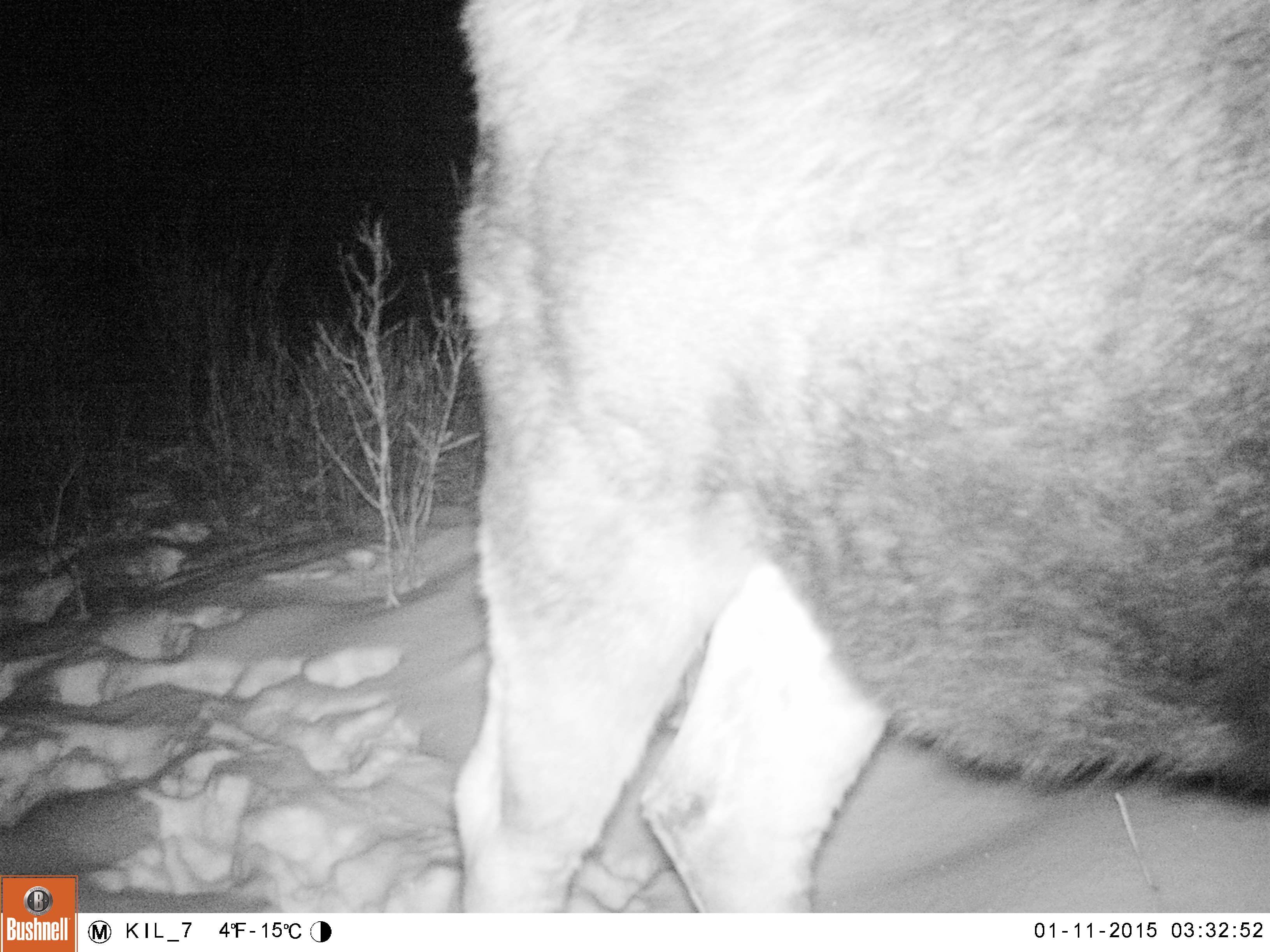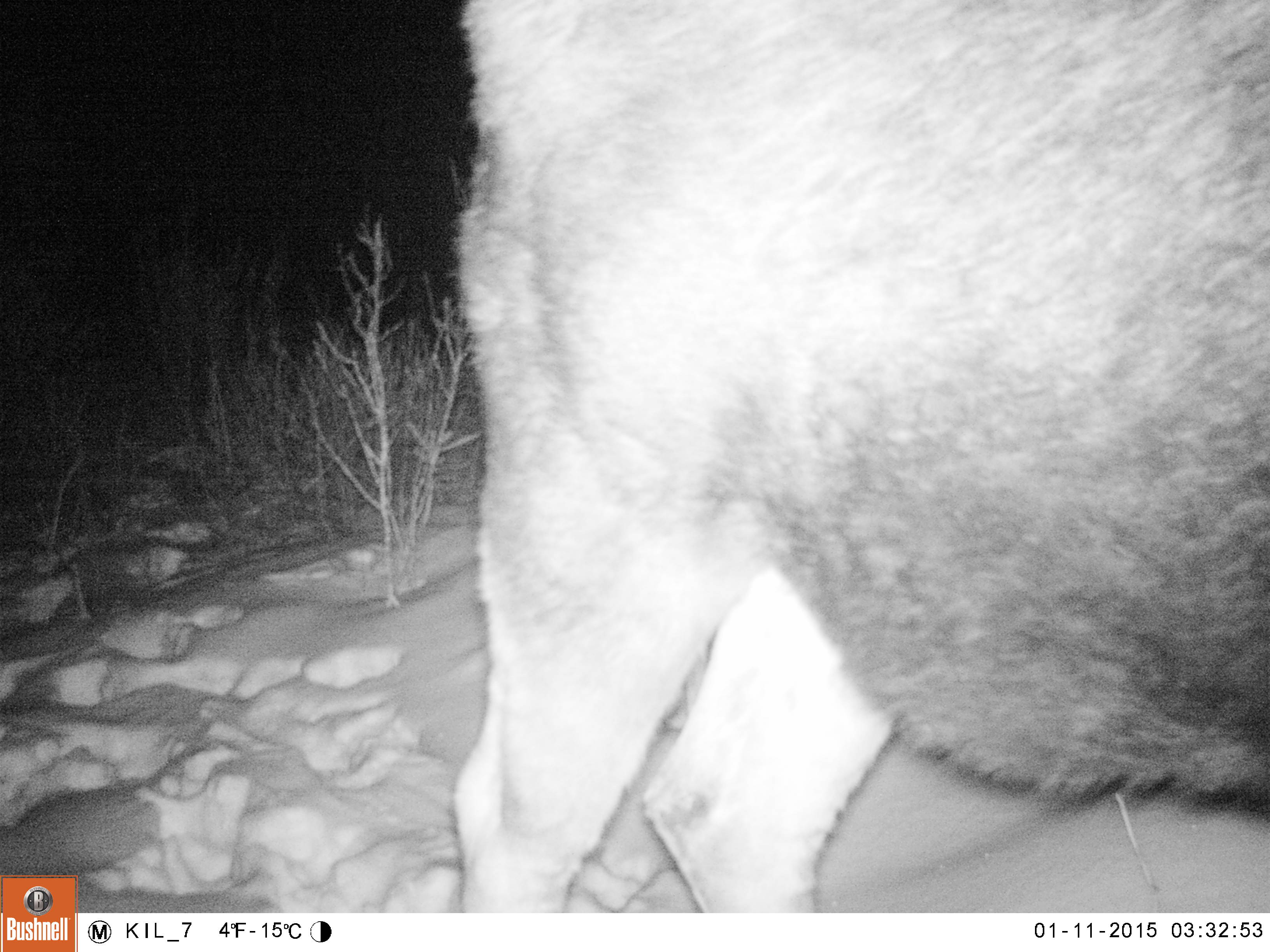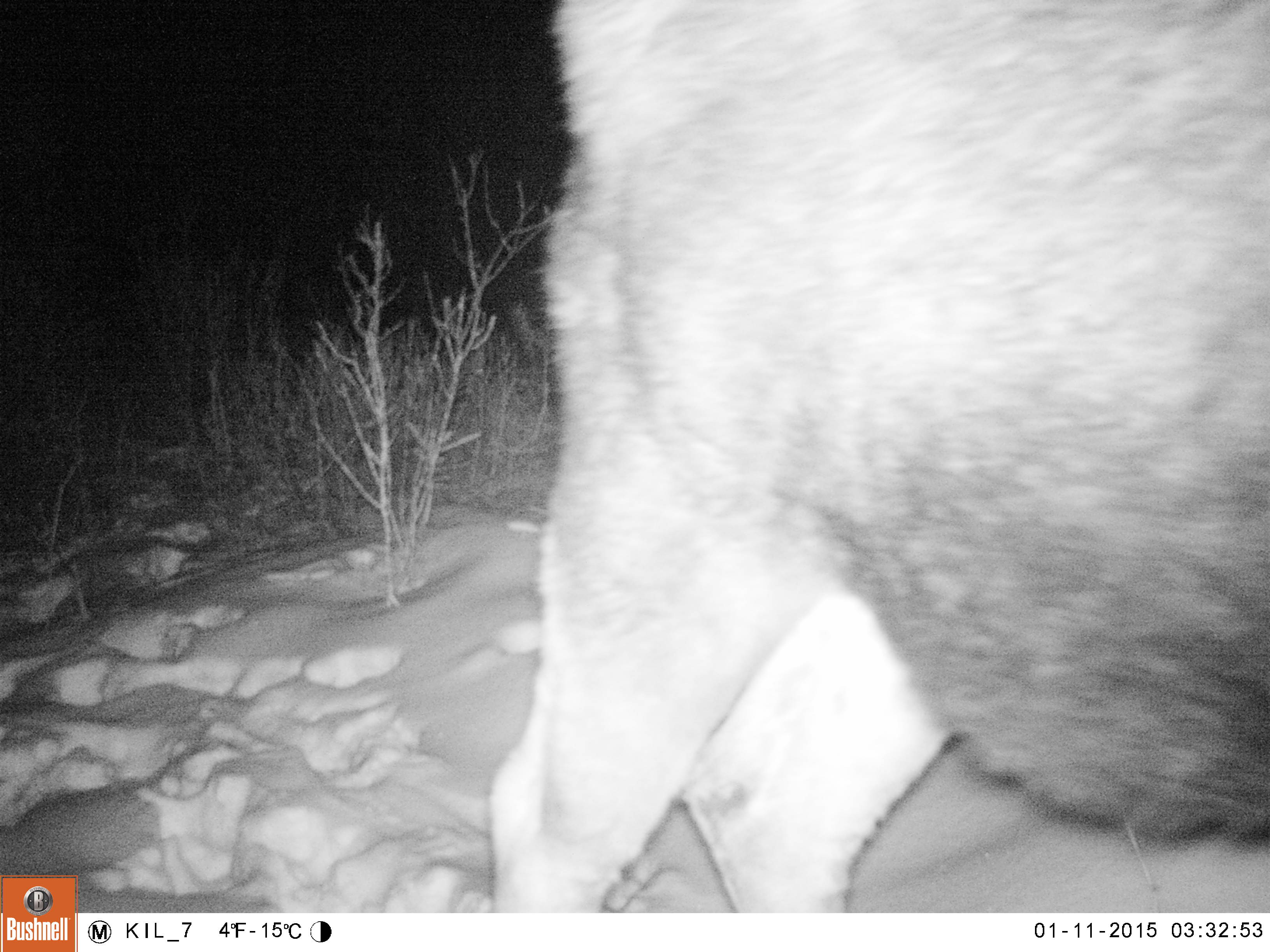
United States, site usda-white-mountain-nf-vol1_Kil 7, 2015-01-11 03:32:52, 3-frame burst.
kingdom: Animalia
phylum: Chordata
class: Mammalia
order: Artiodactyla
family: Cervidae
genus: Alces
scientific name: Alces alces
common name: moose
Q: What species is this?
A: Moose (Alces alces).